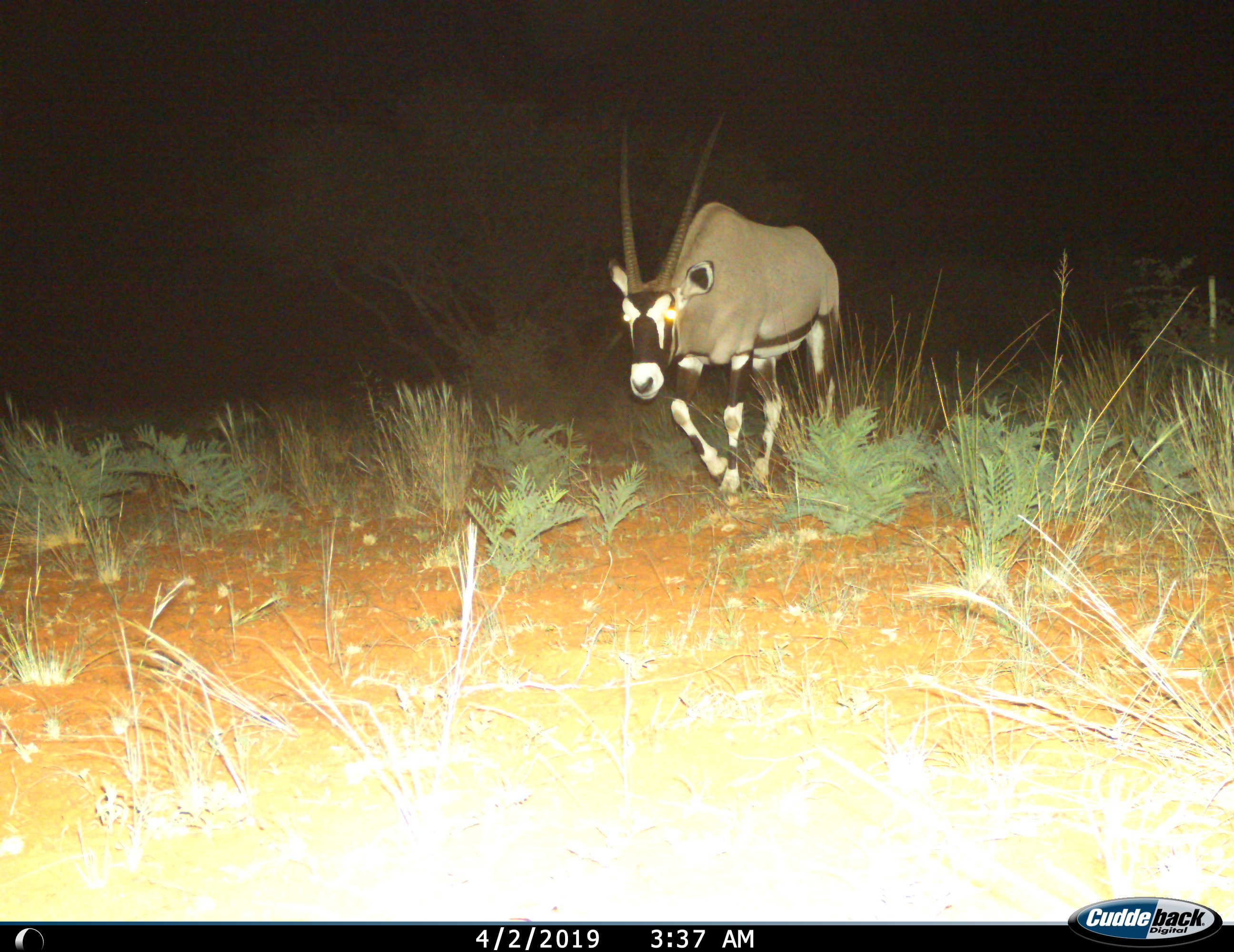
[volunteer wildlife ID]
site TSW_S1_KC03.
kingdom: Animalia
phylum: Chordata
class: Mammalia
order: Artiodactyla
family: Bovidae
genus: Oryx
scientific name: Oryx gazella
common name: gemsbok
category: oryx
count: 1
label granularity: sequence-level